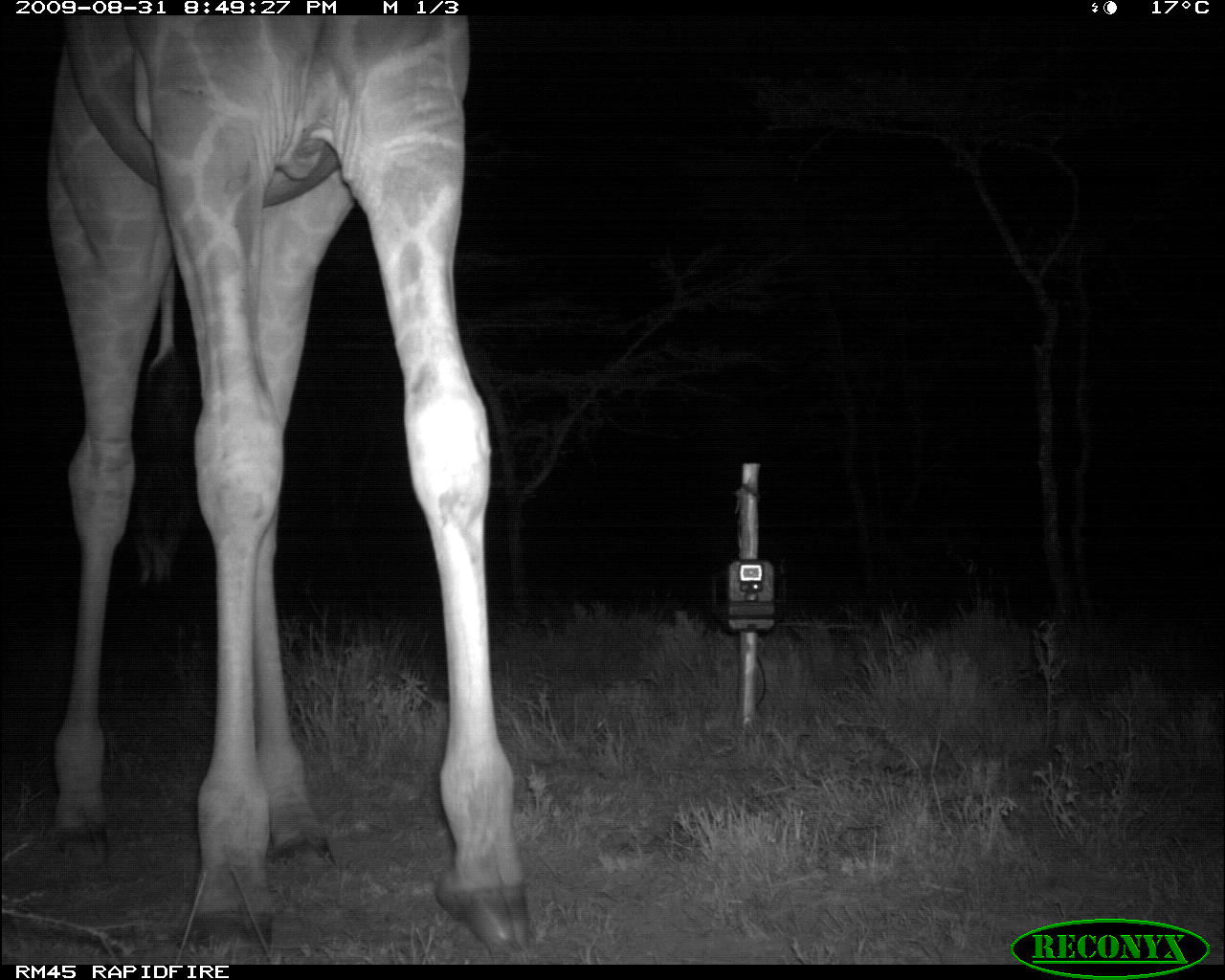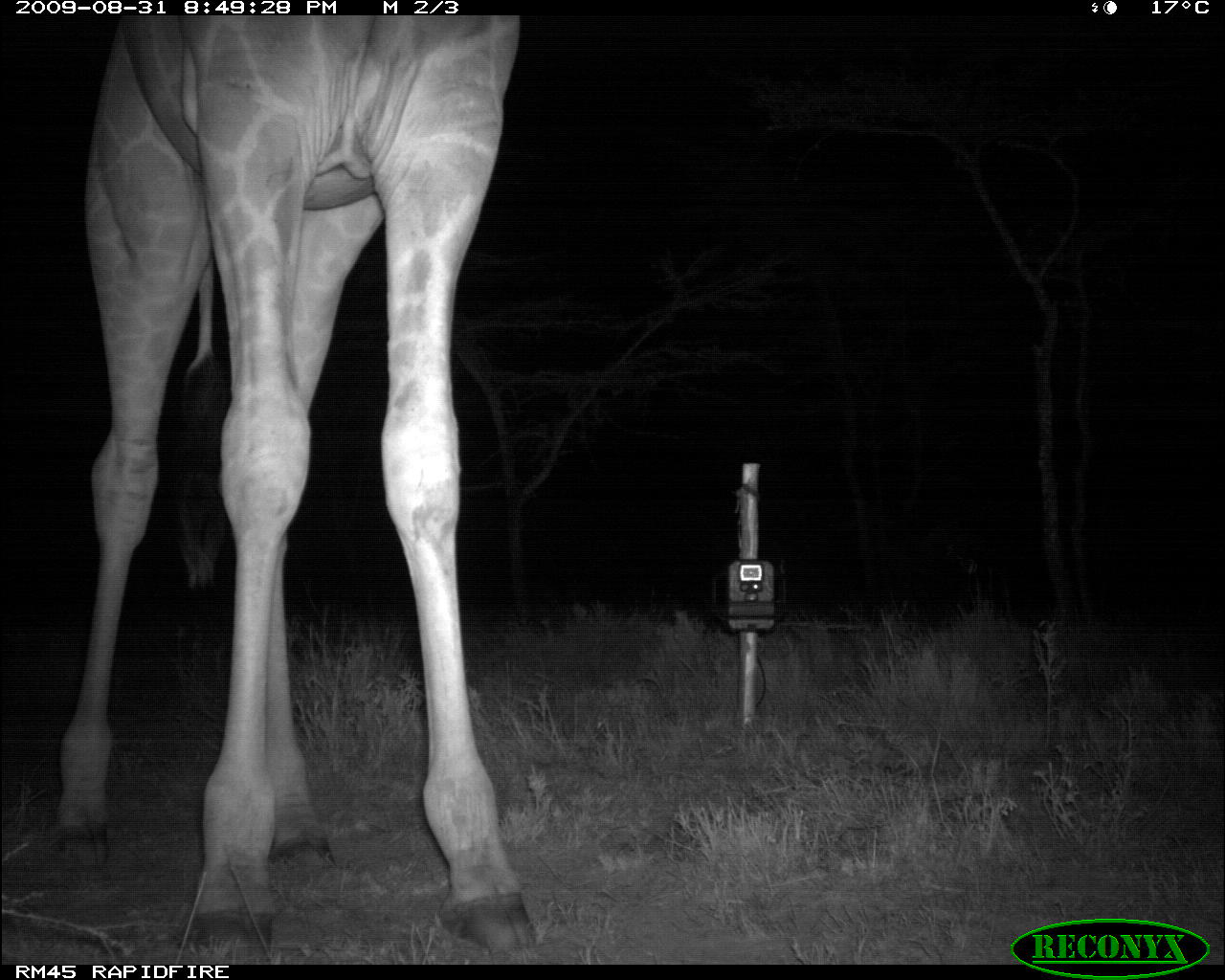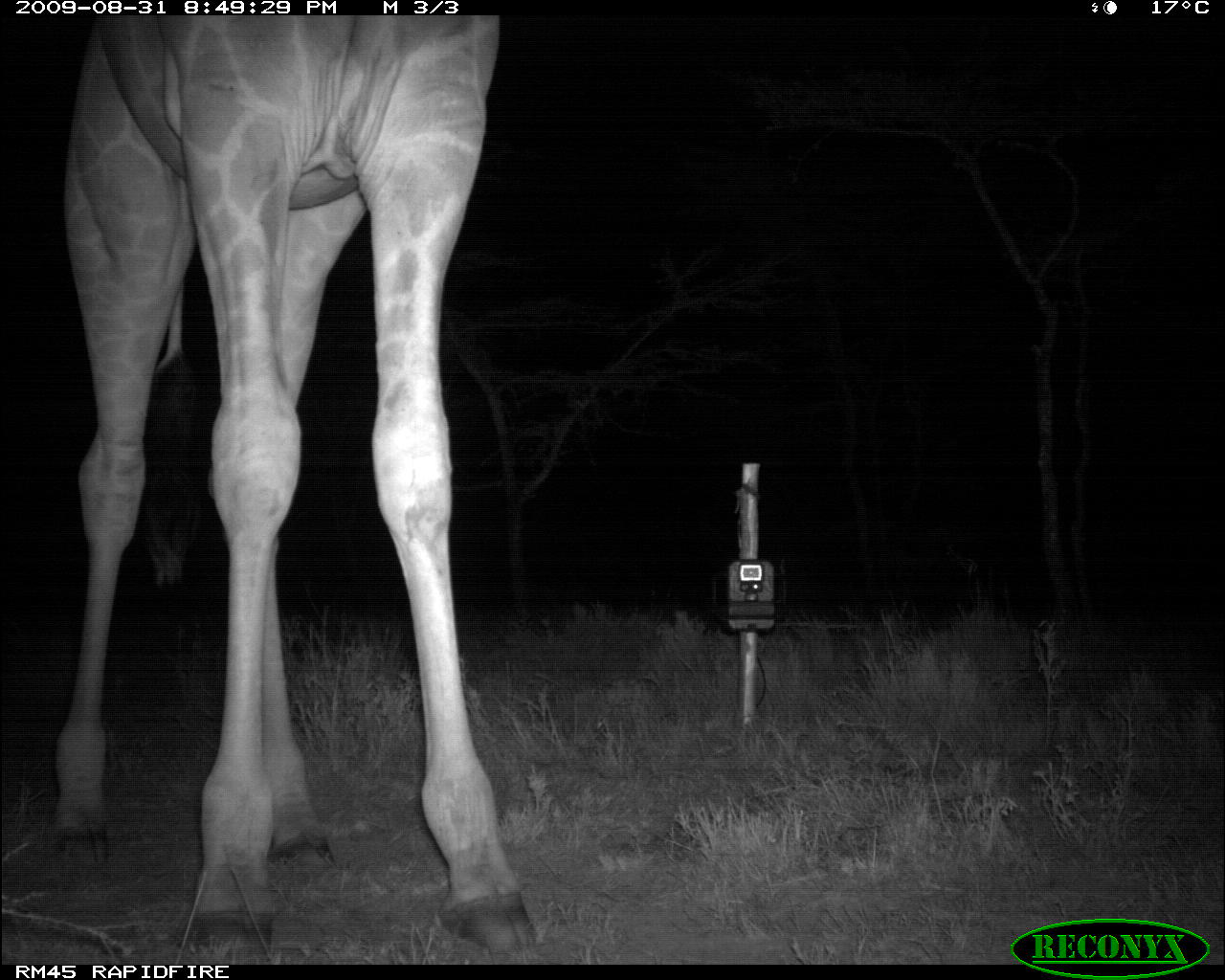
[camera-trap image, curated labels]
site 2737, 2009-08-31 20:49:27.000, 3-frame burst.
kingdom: Animalia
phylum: Chordata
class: Mammalia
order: Artiodactyla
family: Giraffidae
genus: Giraffa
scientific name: Giraffa camelopardalis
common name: giraffe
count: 1